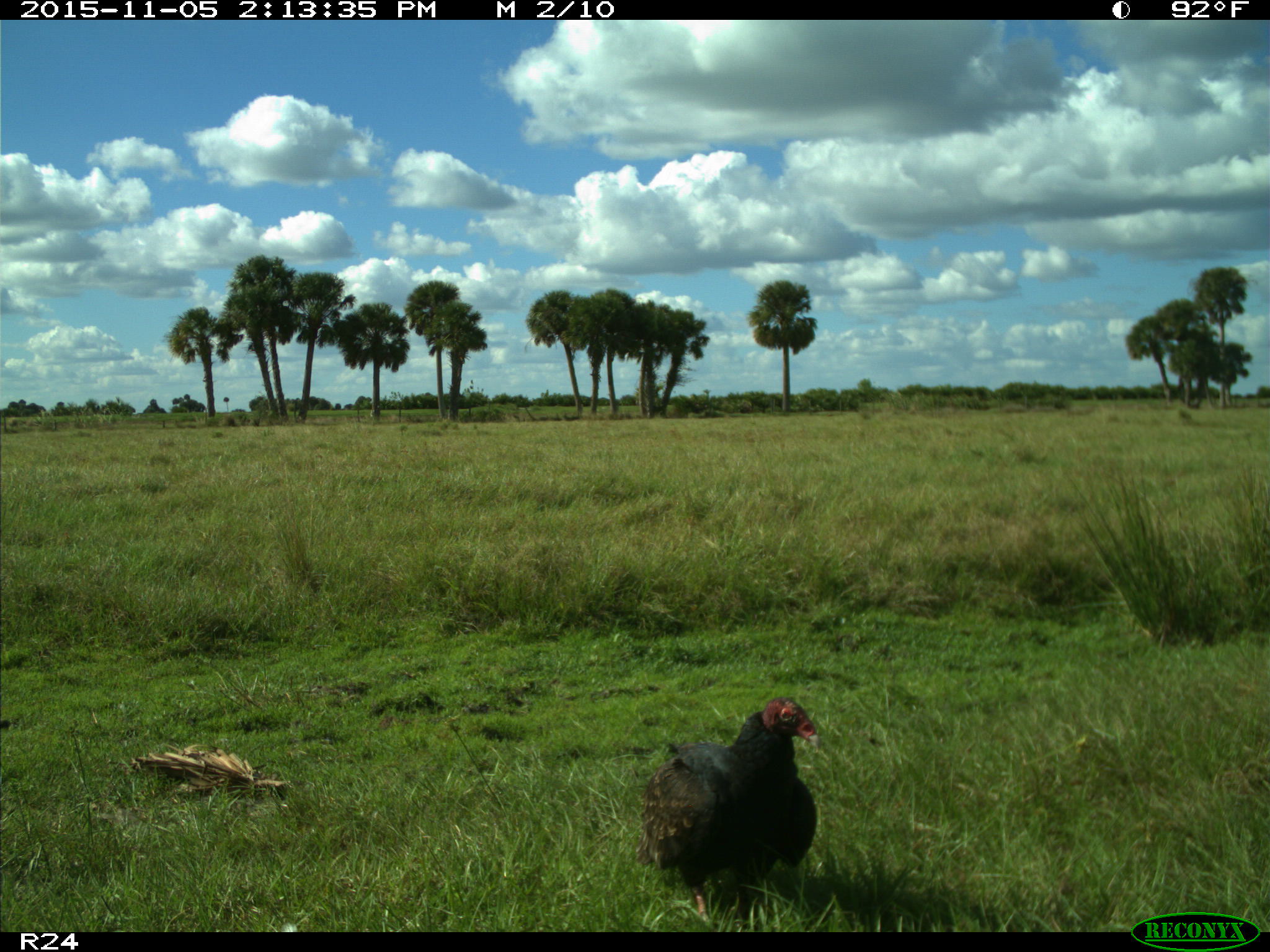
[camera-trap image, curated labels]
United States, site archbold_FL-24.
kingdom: Animalia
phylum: Chordata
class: Aves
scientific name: Aves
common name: birds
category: unidentified bird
Unidentified bird (birds) (Aves).